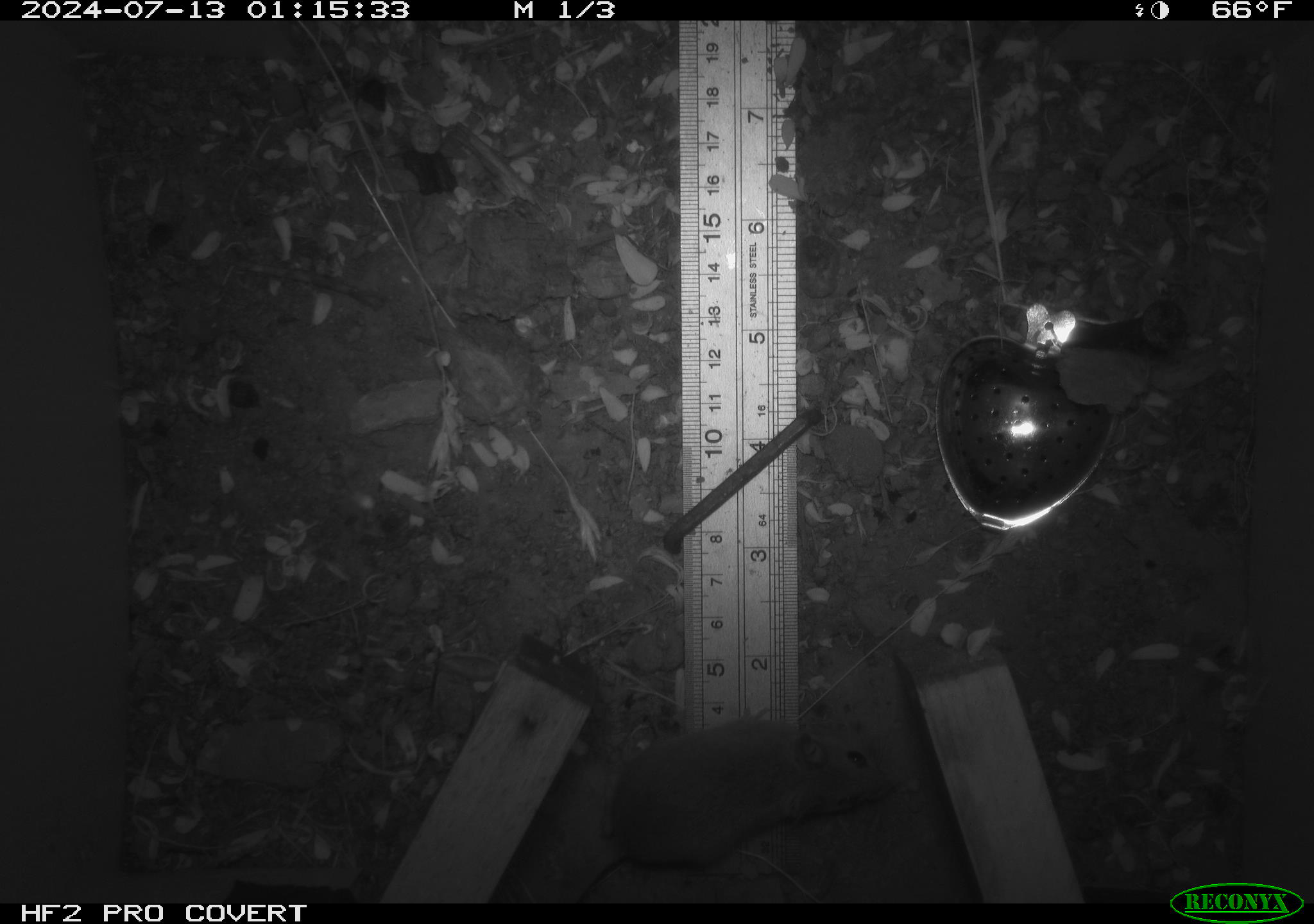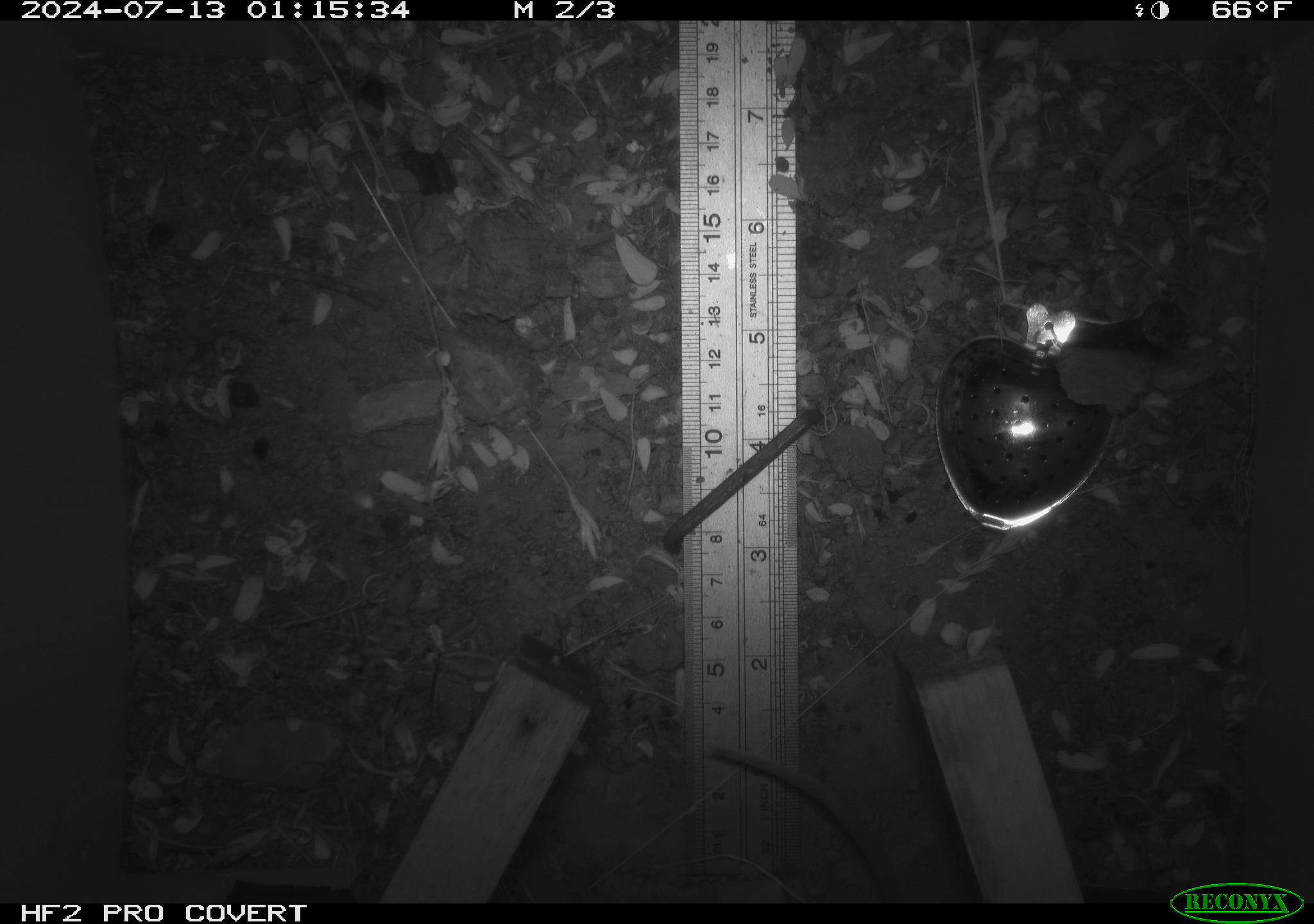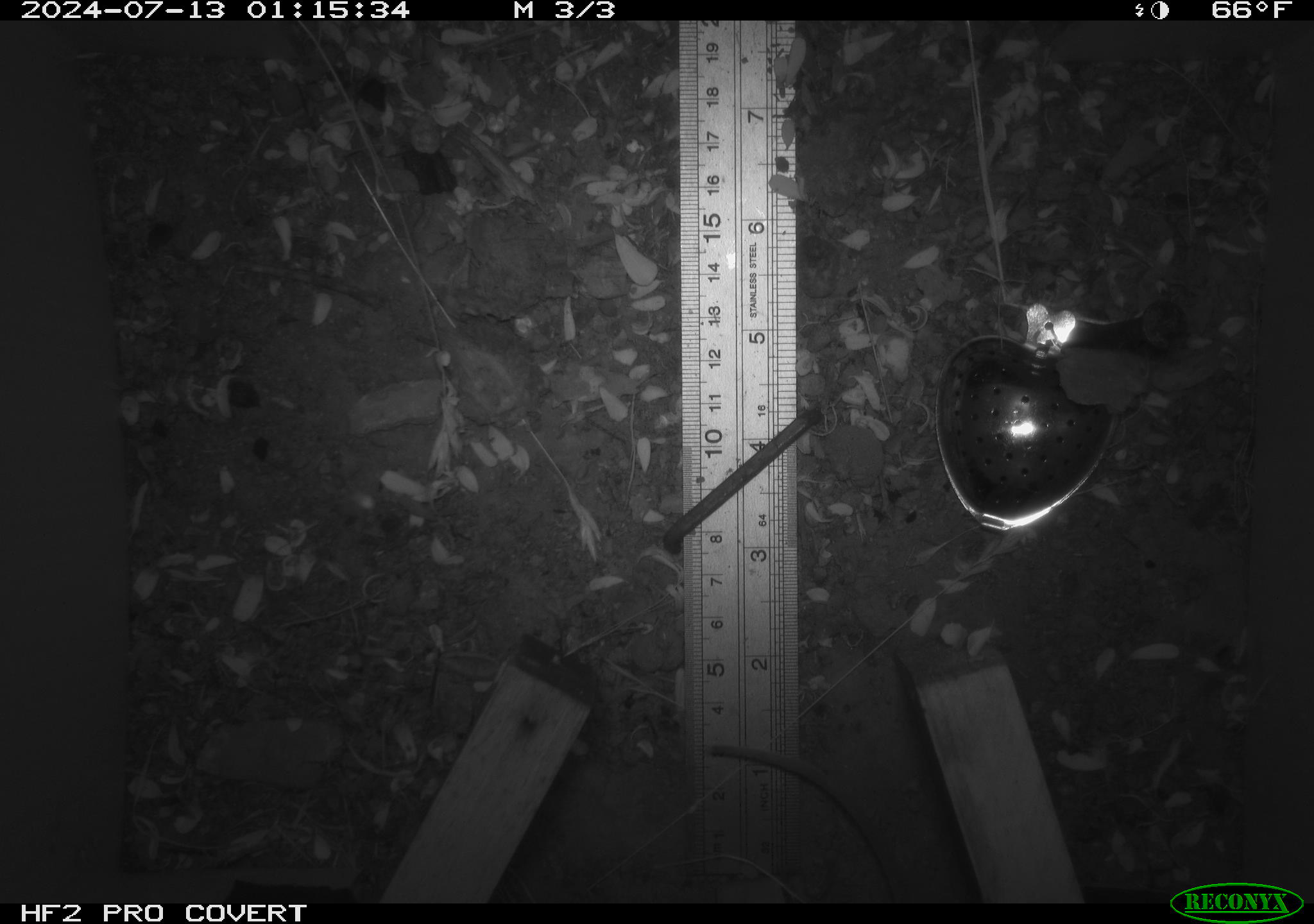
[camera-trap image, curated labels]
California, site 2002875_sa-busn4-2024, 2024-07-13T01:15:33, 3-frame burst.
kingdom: Animalia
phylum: Chordata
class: Mammalia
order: Rodentia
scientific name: Rodentia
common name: rodent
Rodent (Rodentia).